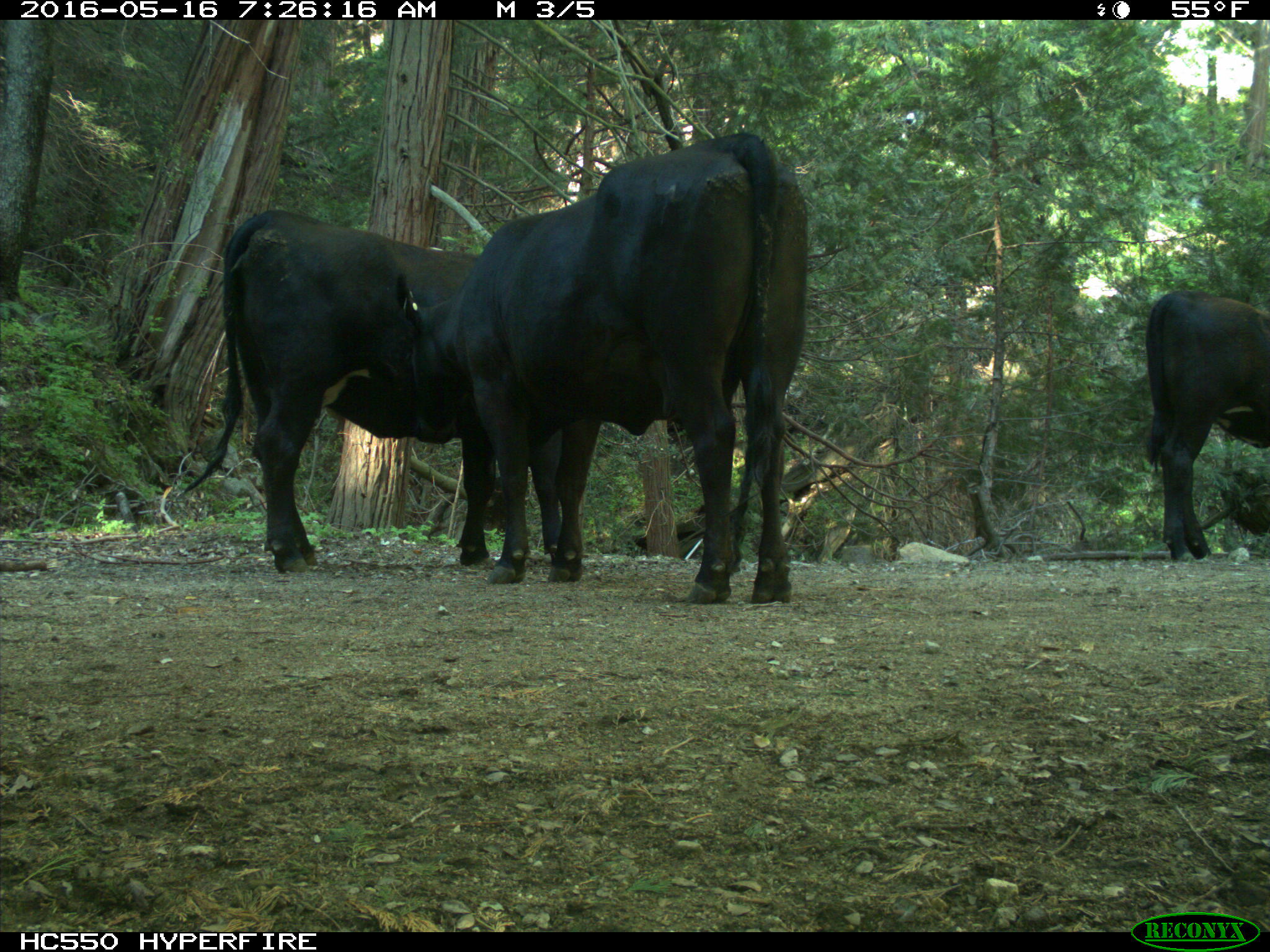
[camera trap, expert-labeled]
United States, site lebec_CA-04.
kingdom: Animalia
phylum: Chordata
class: Mammalia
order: Artiodactyla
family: Bovidae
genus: Bos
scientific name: Bos taurus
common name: domestic cow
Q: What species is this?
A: Bos taurus (domestic cow).